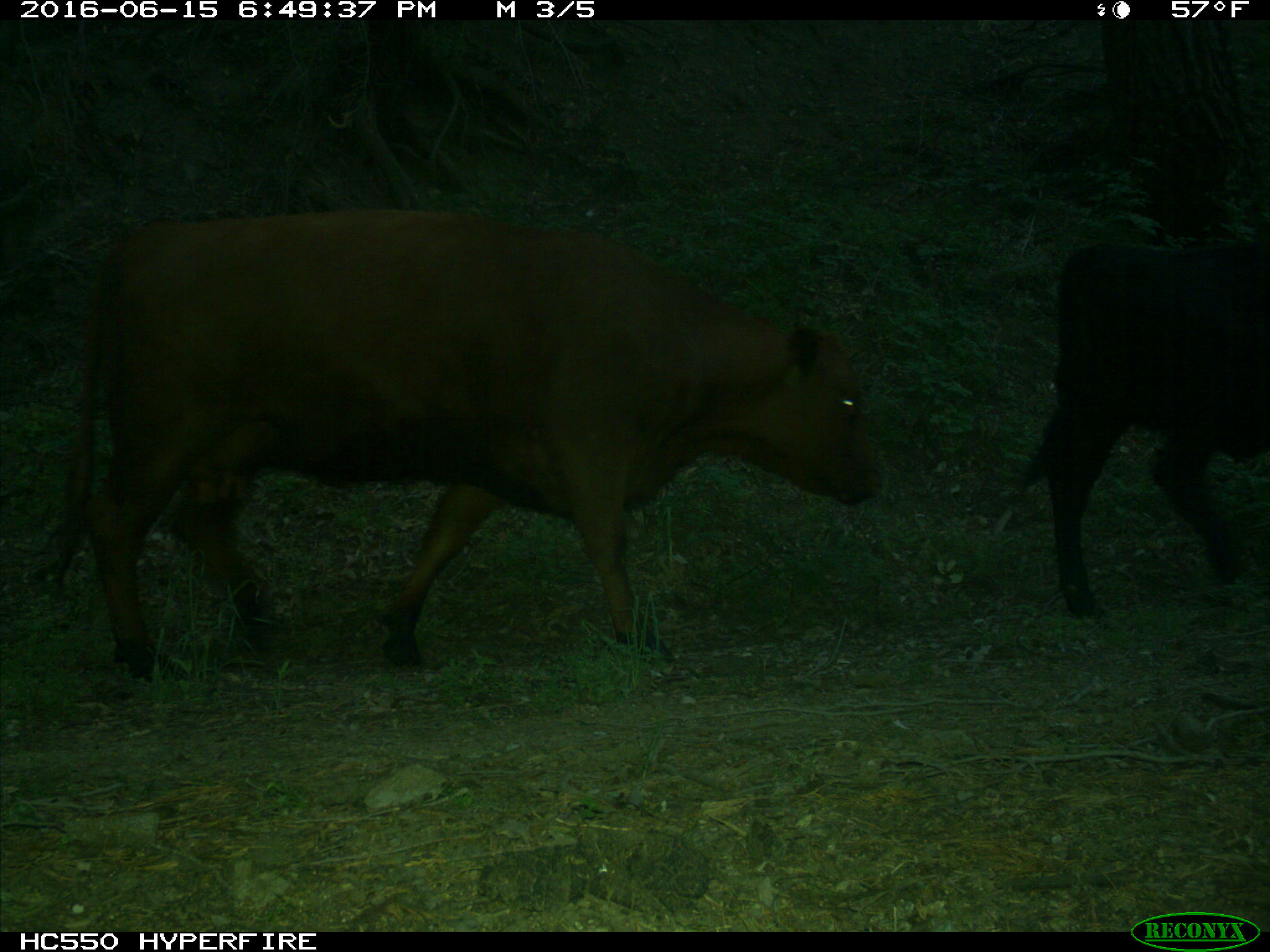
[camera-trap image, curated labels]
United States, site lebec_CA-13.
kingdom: Animalia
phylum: Chordata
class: Mammalia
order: Artiodactyla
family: Bovidae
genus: Bos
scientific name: Bos taurus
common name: domestic cow